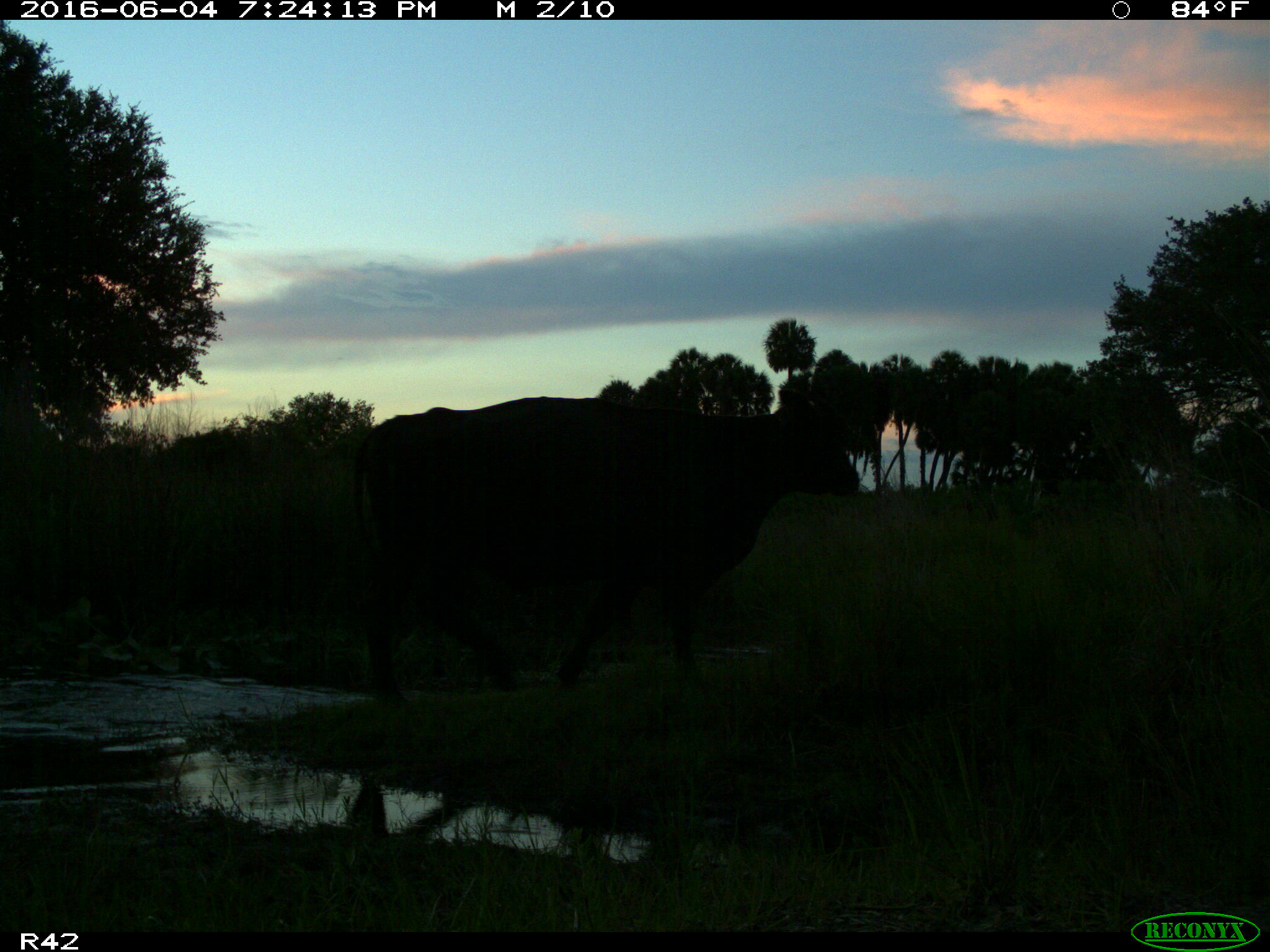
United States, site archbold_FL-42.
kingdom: Animalia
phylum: Chordata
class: Mammalia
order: Artiodactyla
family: Bovidae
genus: Bos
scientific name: Bos taurus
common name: domestic cow